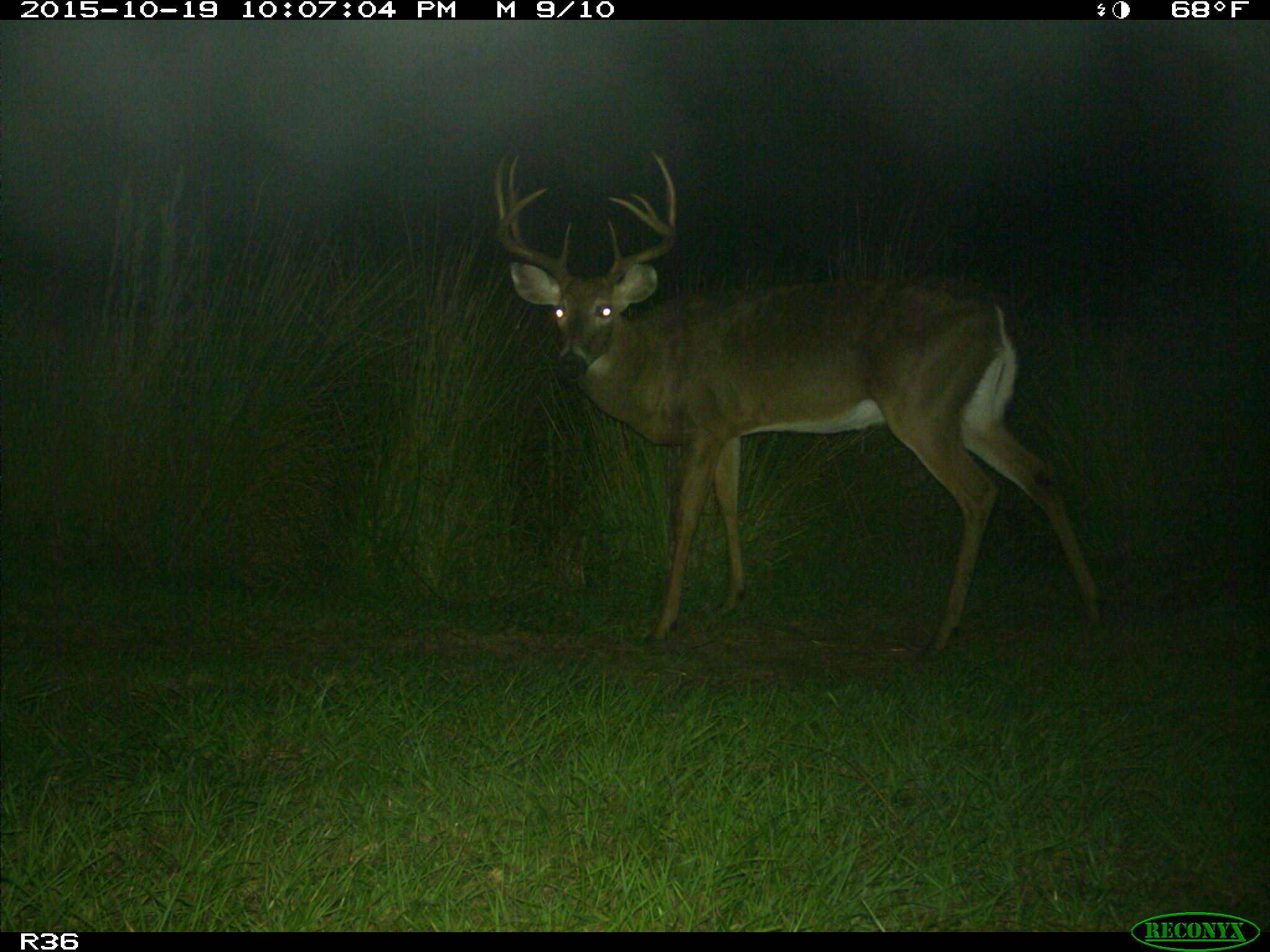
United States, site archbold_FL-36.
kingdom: Animalia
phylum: Chordata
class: Mammalia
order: Artiodactyla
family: Cervidae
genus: Odocoileus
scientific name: Odocoileus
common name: deer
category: unidentified deer